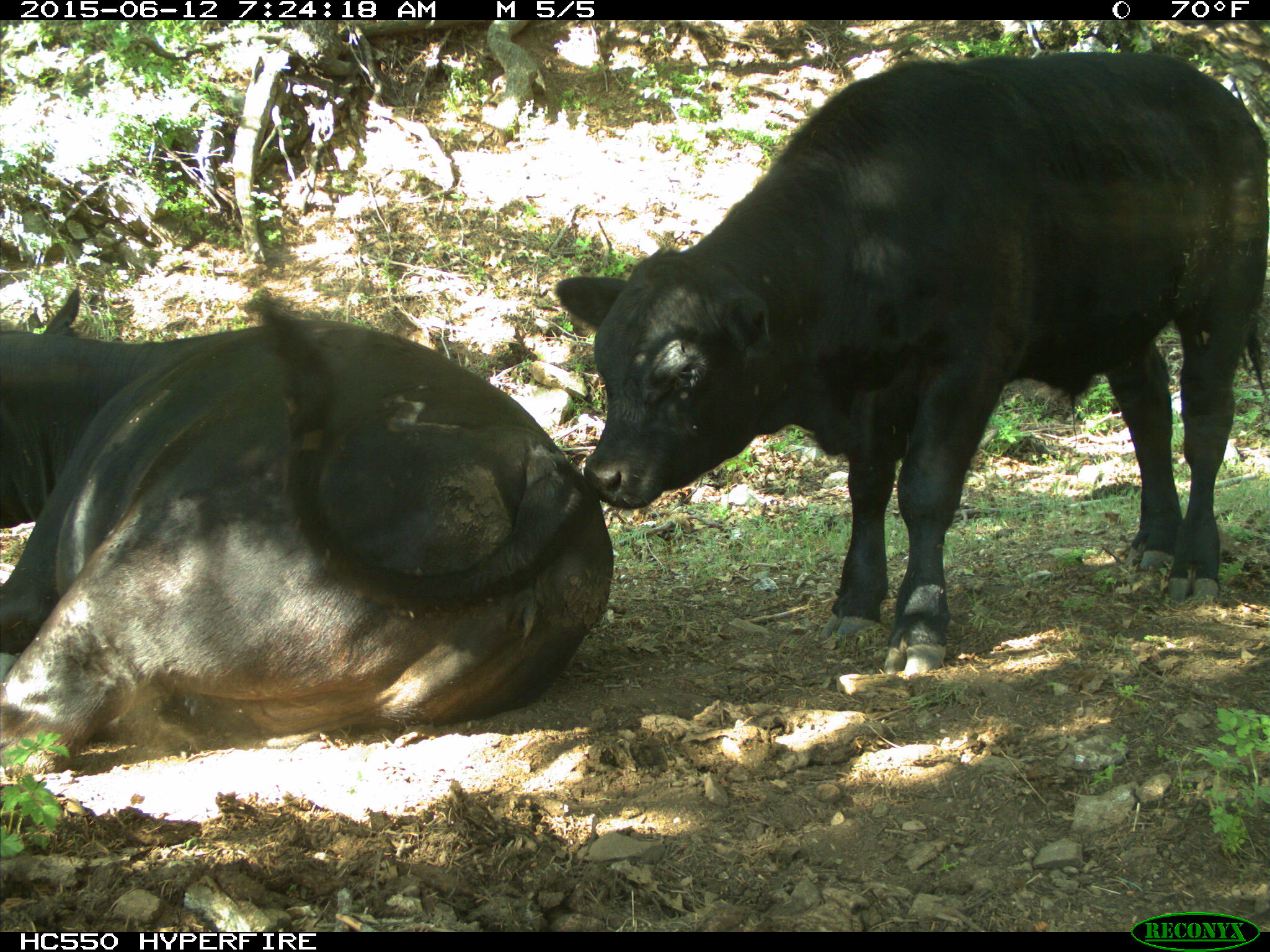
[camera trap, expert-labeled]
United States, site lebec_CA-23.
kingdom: Animalia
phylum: Chordata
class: Mammalia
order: Artiodactyla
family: Bovidae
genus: Bos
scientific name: Bos taurus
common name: domestic cow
Bos taurus (domestic cow).